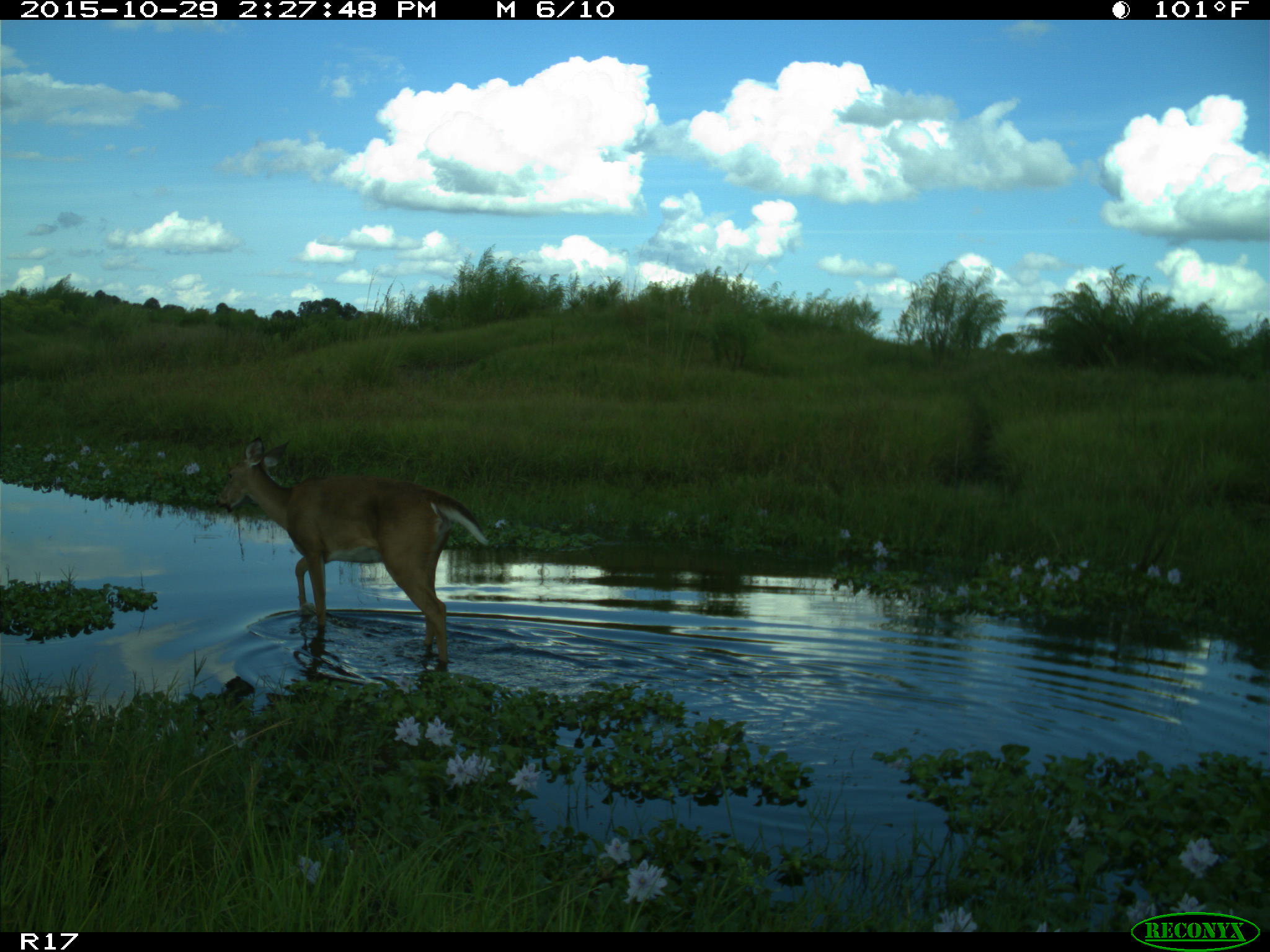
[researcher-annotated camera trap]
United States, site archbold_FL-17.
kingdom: Animalia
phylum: Chordata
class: Mammalia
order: Artiodactyla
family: Cervidae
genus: Odocoileus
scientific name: Odocoileus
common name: deer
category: unidentified deer